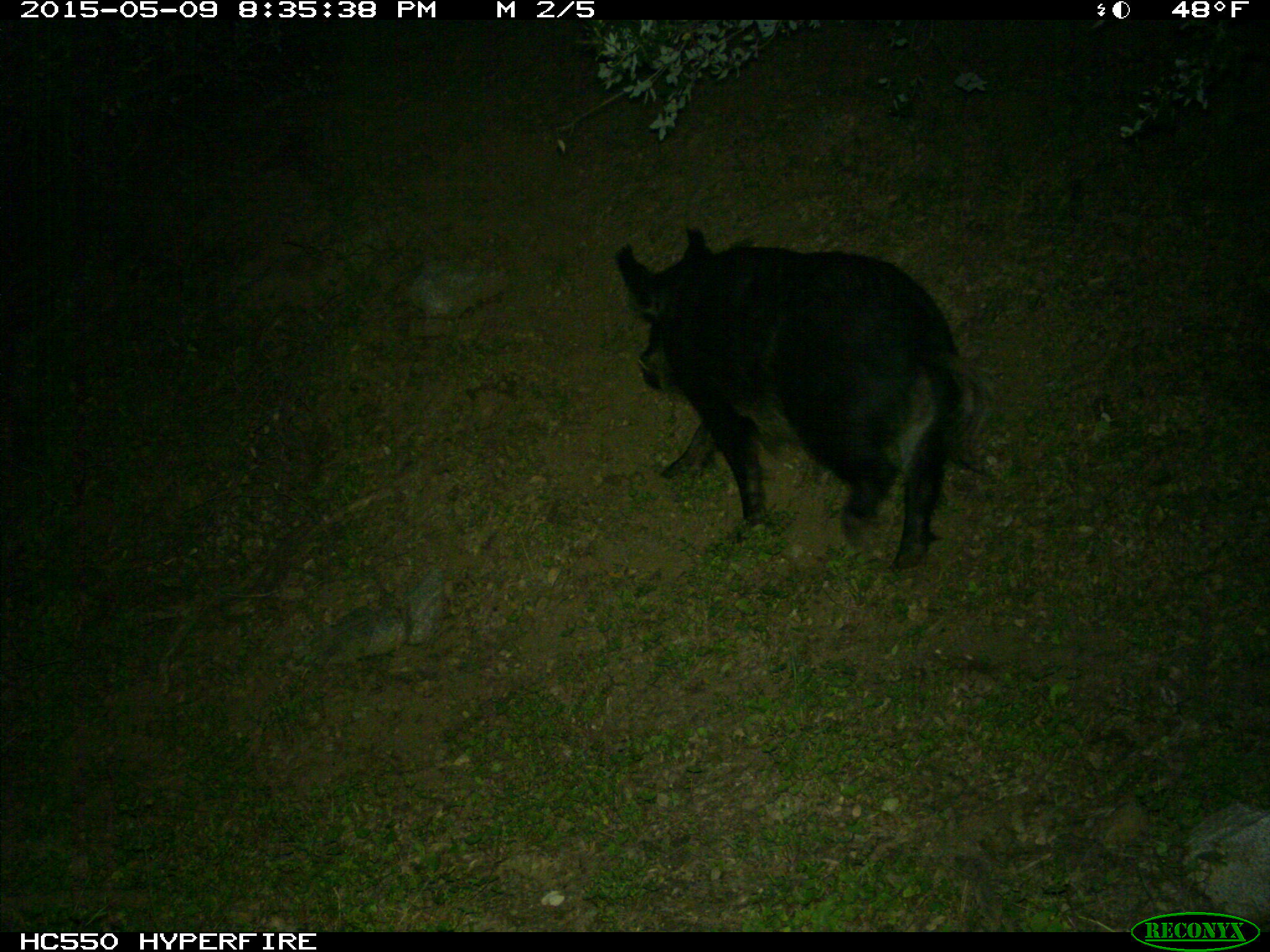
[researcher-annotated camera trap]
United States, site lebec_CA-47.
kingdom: Animalia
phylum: Chordata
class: Mammalia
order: Artiodactyla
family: Suidae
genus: Sus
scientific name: Sus scrofa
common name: wild boar